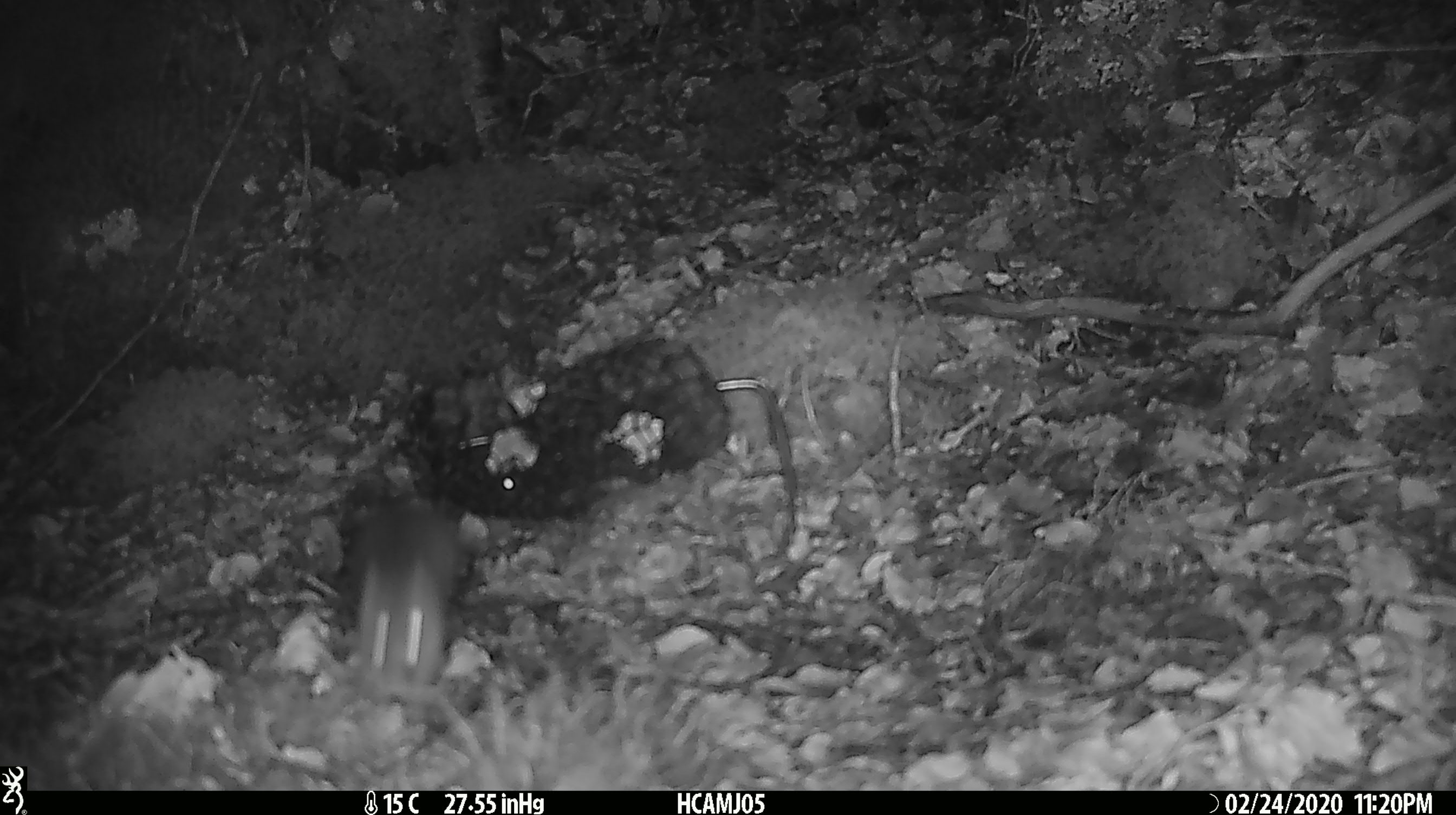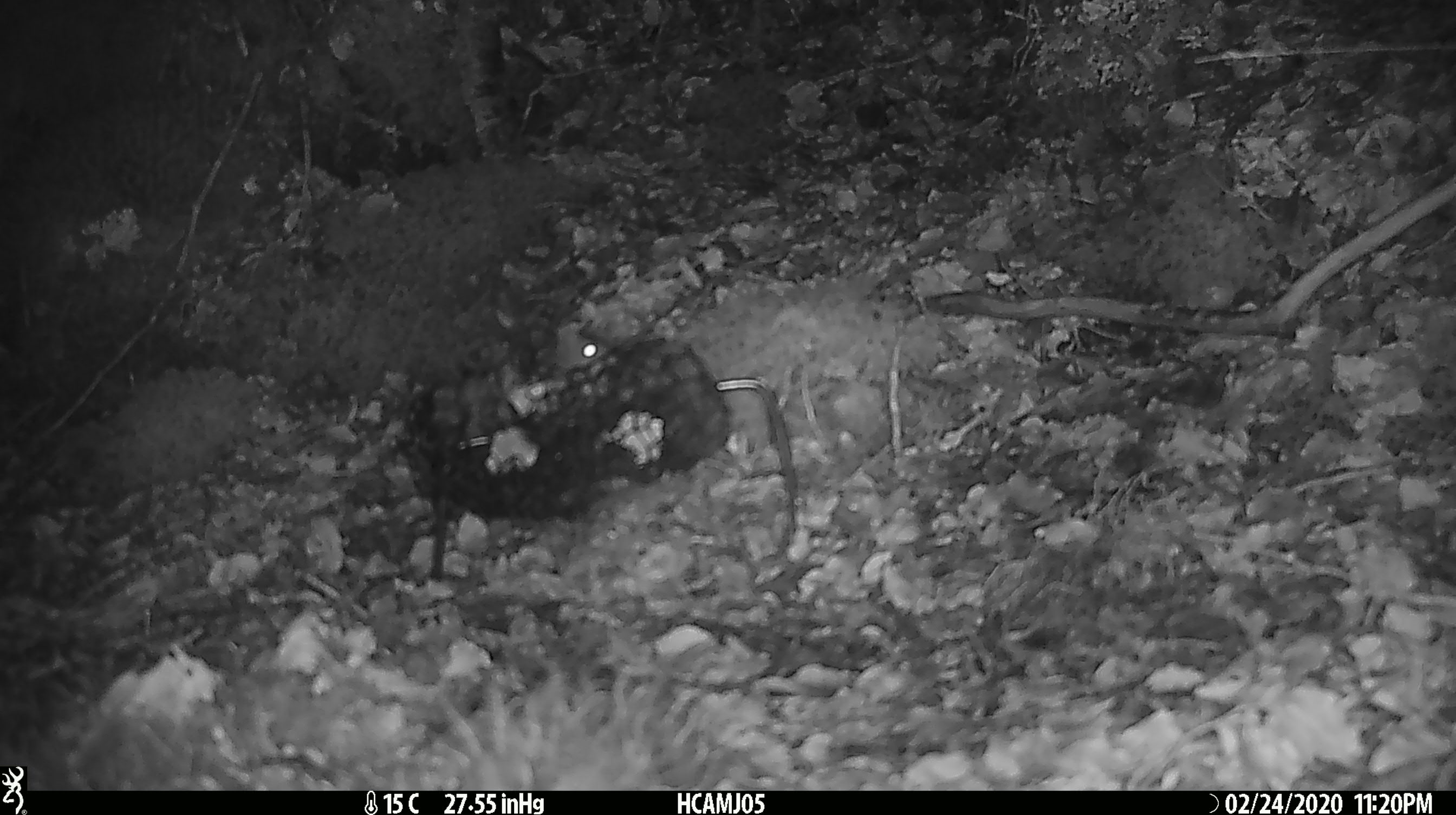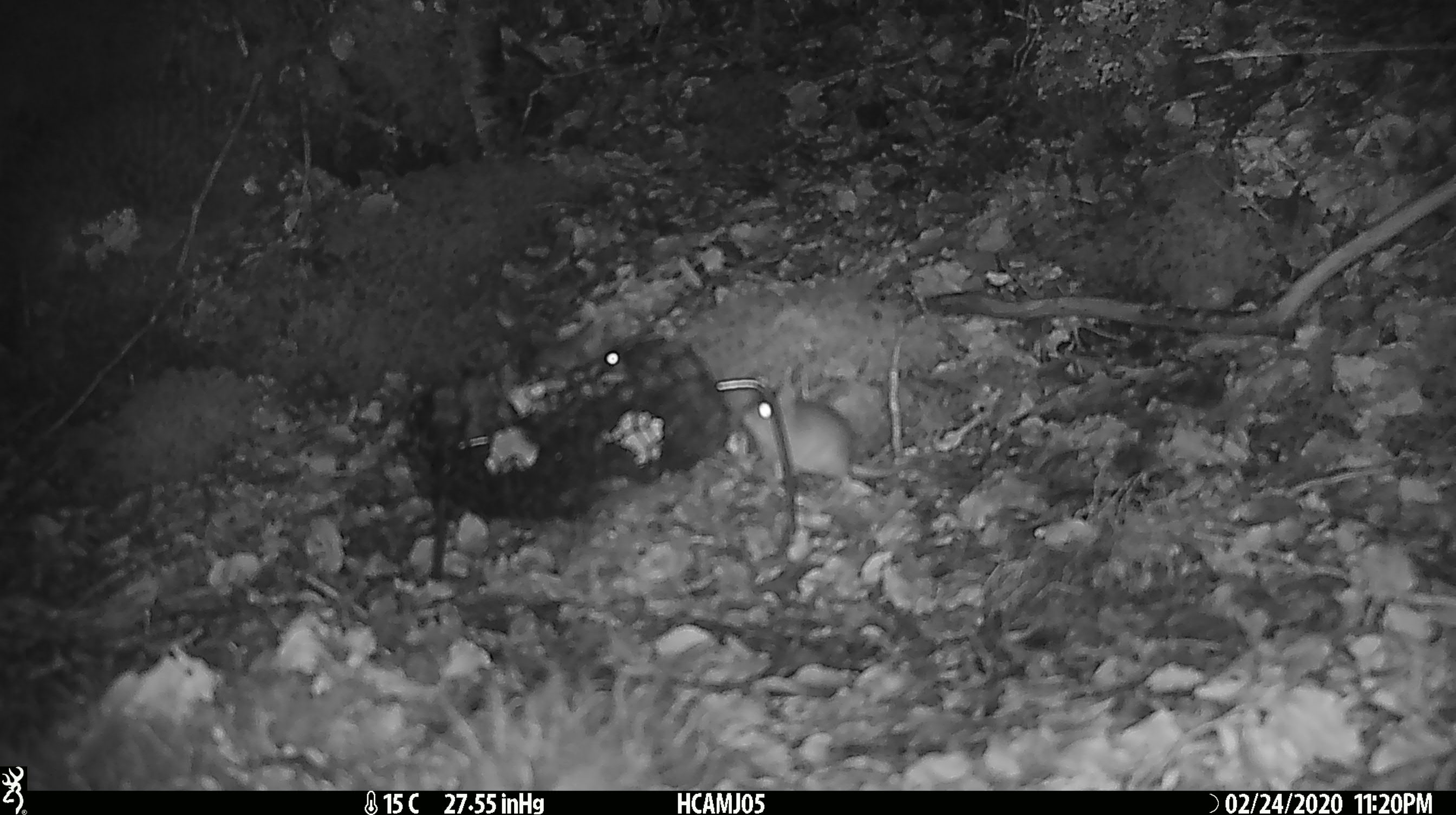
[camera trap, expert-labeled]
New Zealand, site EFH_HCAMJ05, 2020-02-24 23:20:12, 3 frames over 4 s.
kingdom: Animalia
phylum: Chordata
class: Mammalia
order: Rodentia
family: Muridae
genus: Mus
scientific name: Mus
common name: mouse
Mouse (Mus).